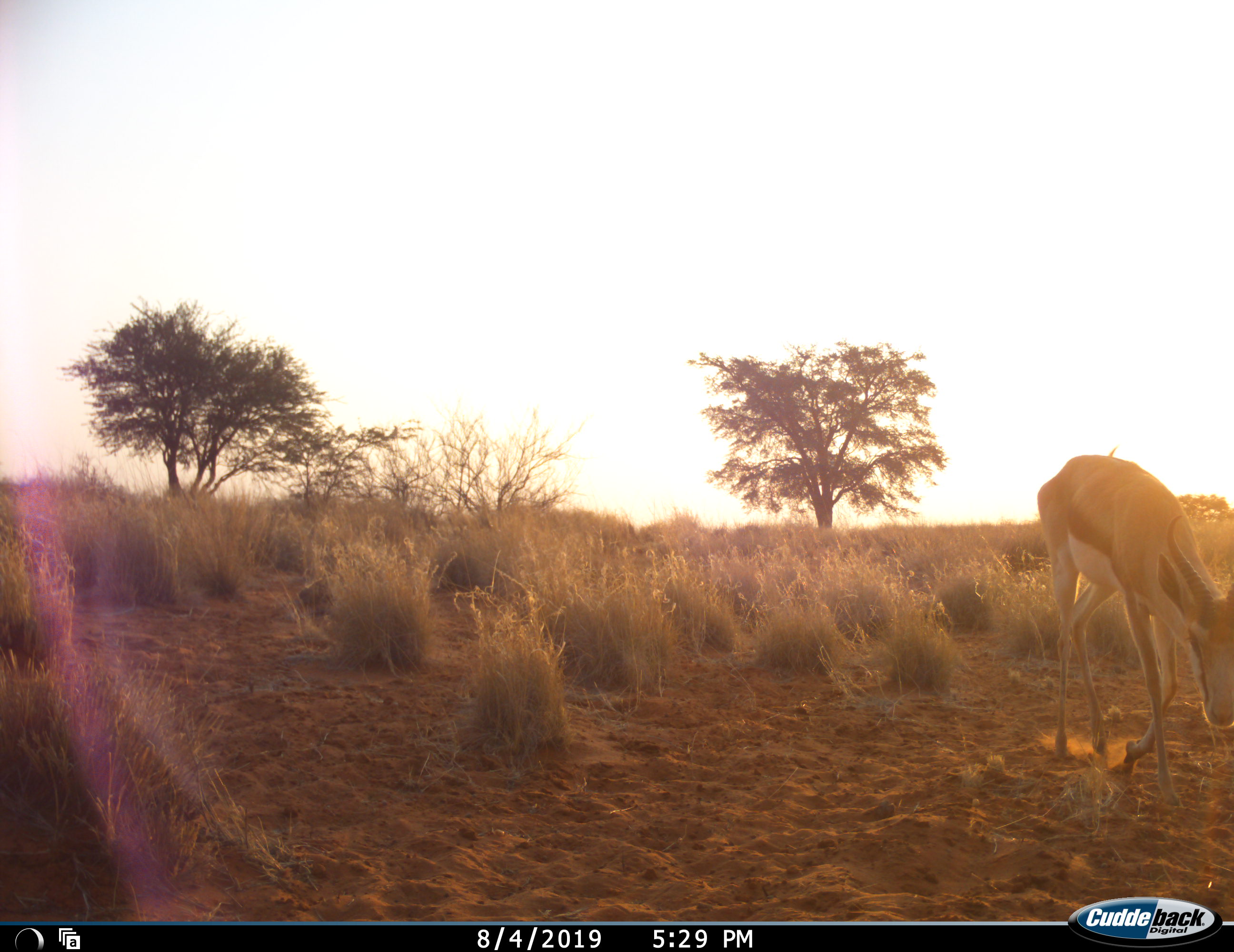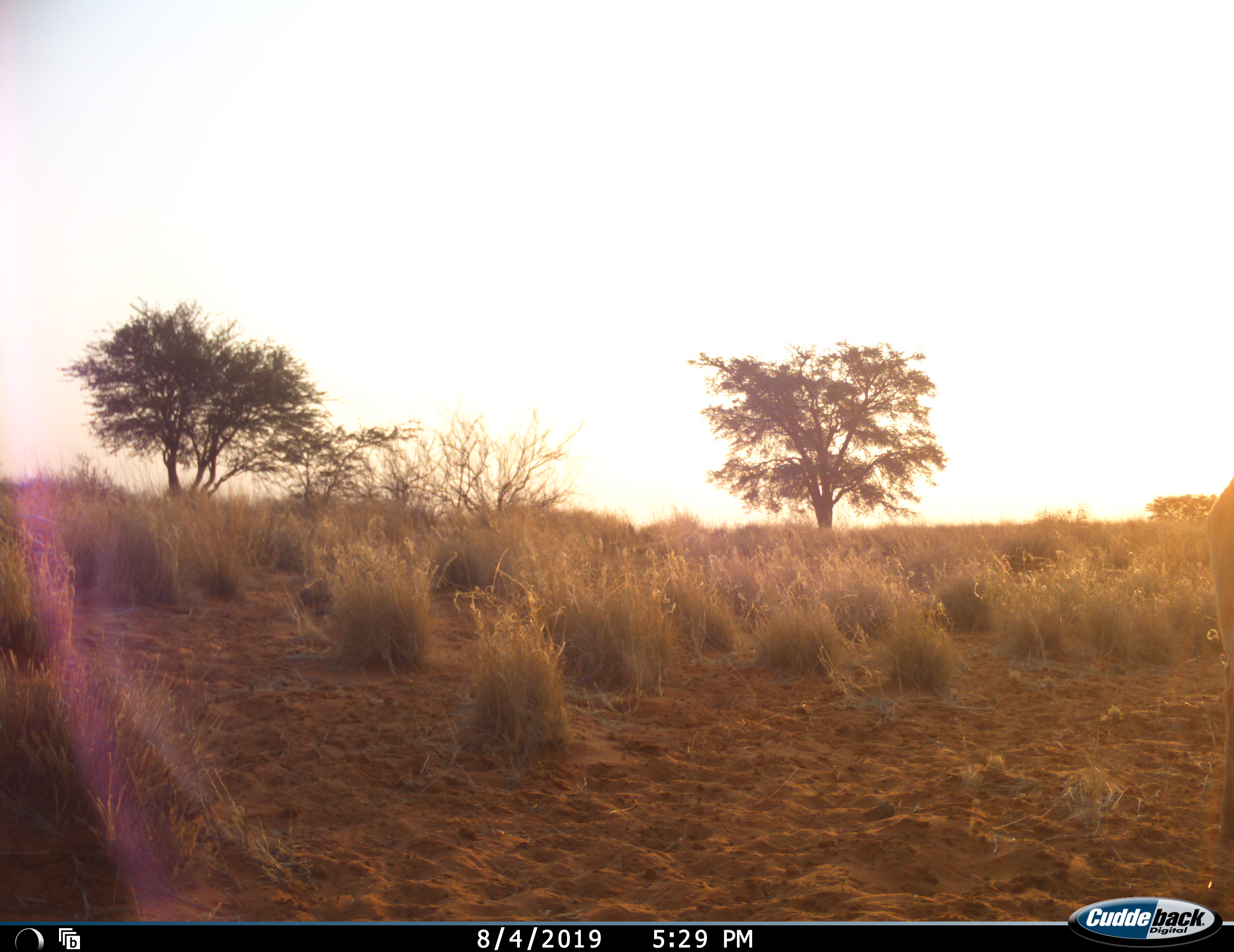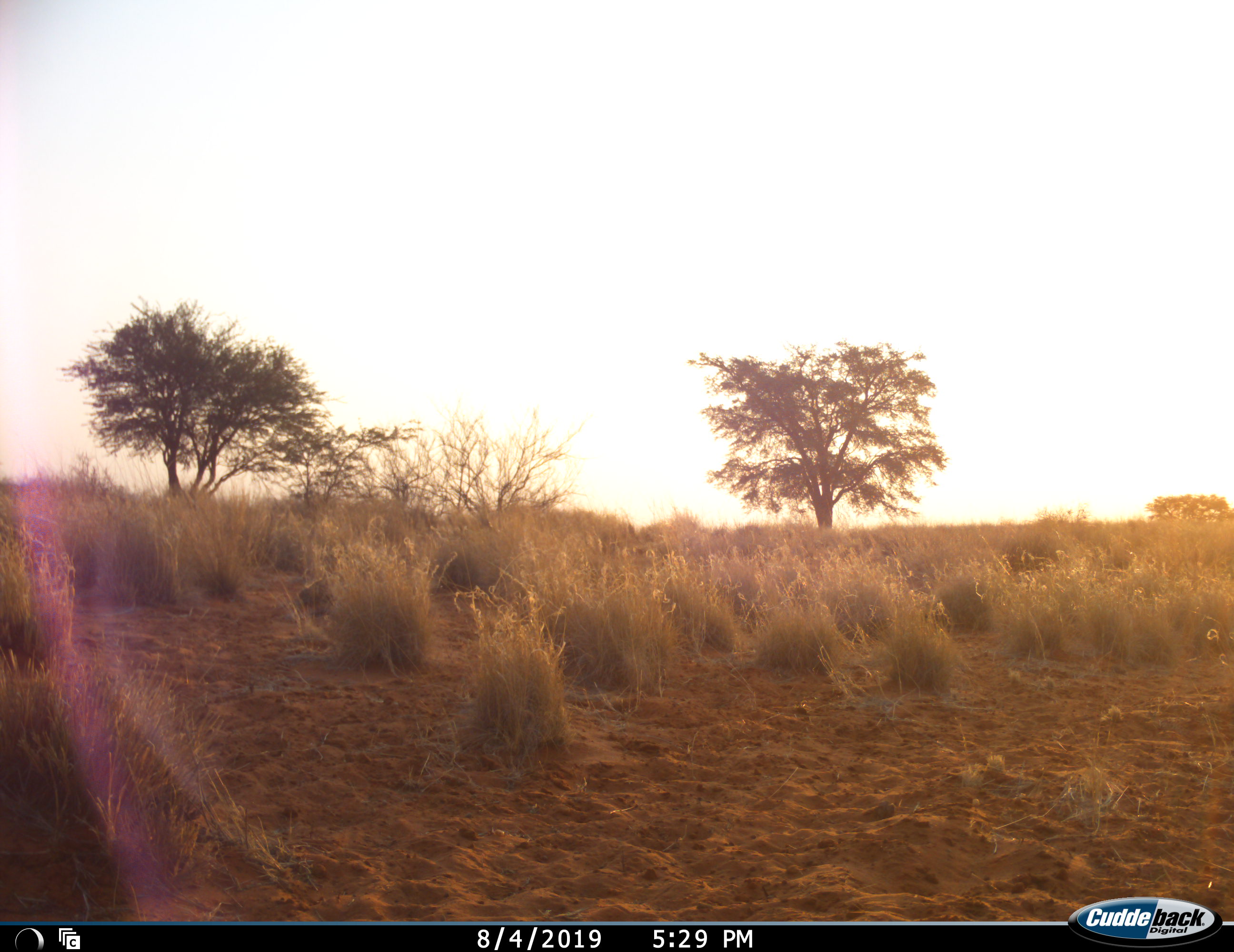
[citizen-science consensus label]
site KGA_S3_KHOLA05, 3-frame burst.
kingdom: Animalia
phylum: Chordata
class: Mammalia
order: Artiodactyla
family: Bovidae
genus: Antidorcas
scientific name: Antidorcas marsupialis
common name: springbok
Springbok (Antidorcas marsupialis), count 1. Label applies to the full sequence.